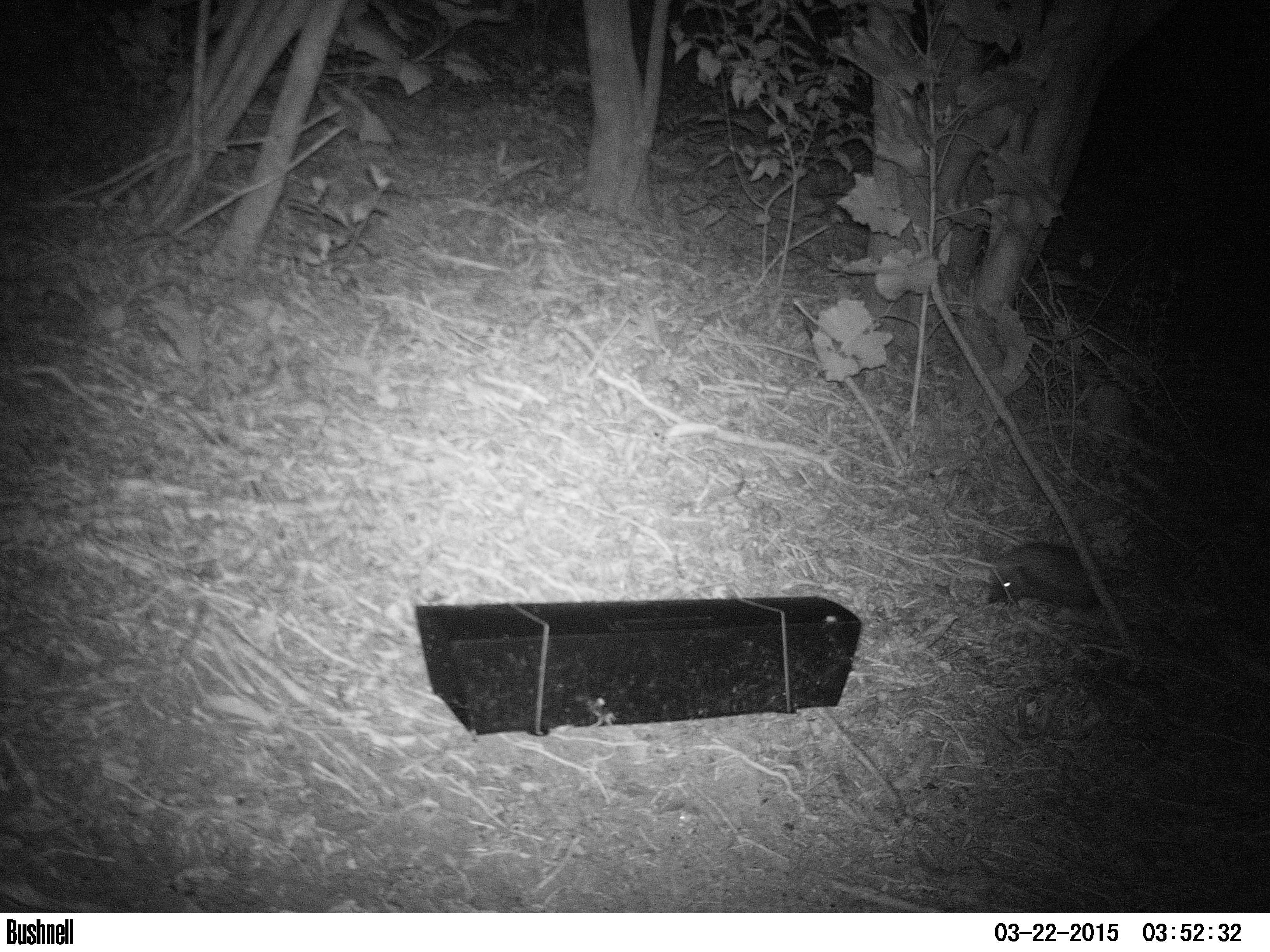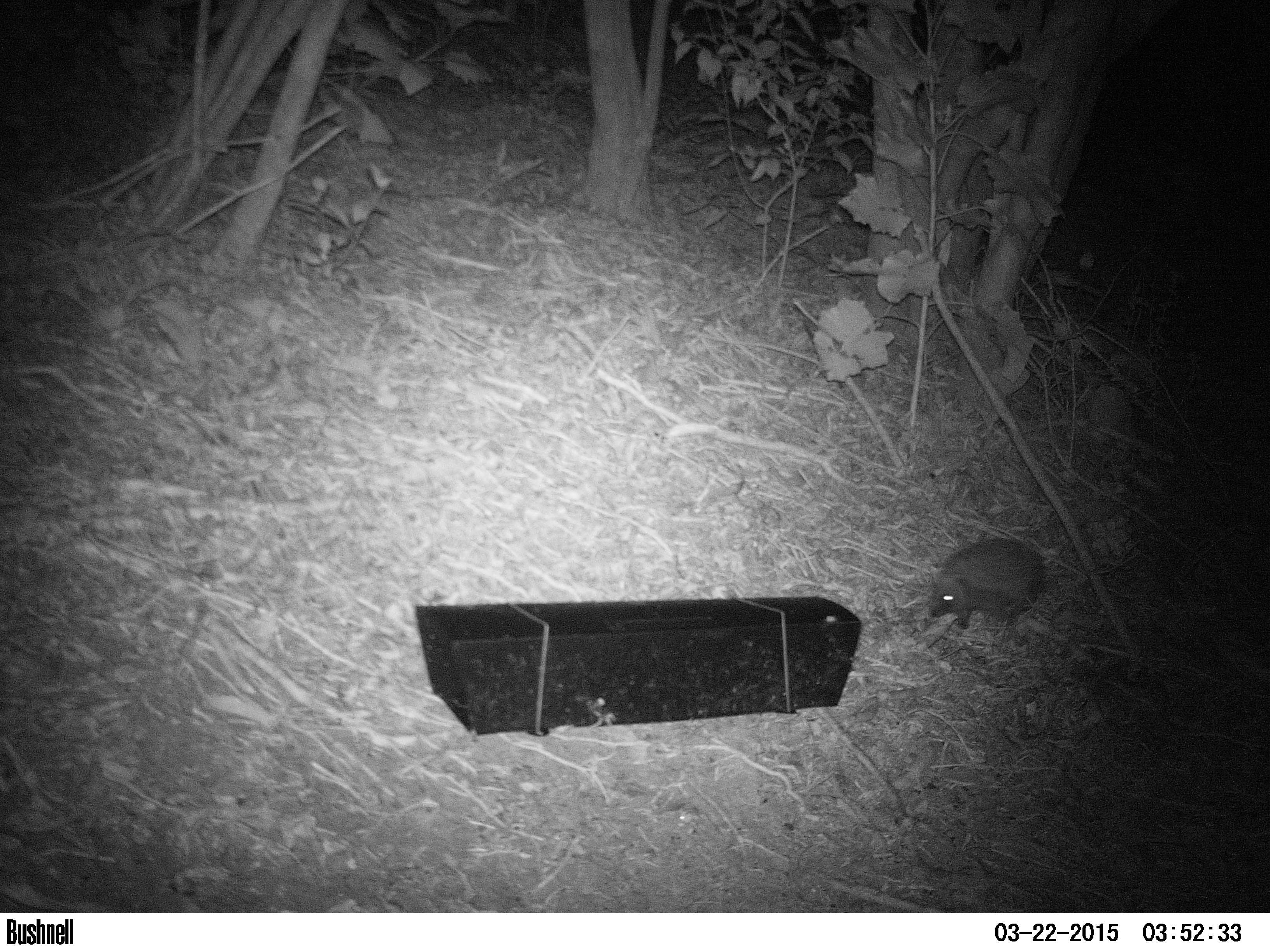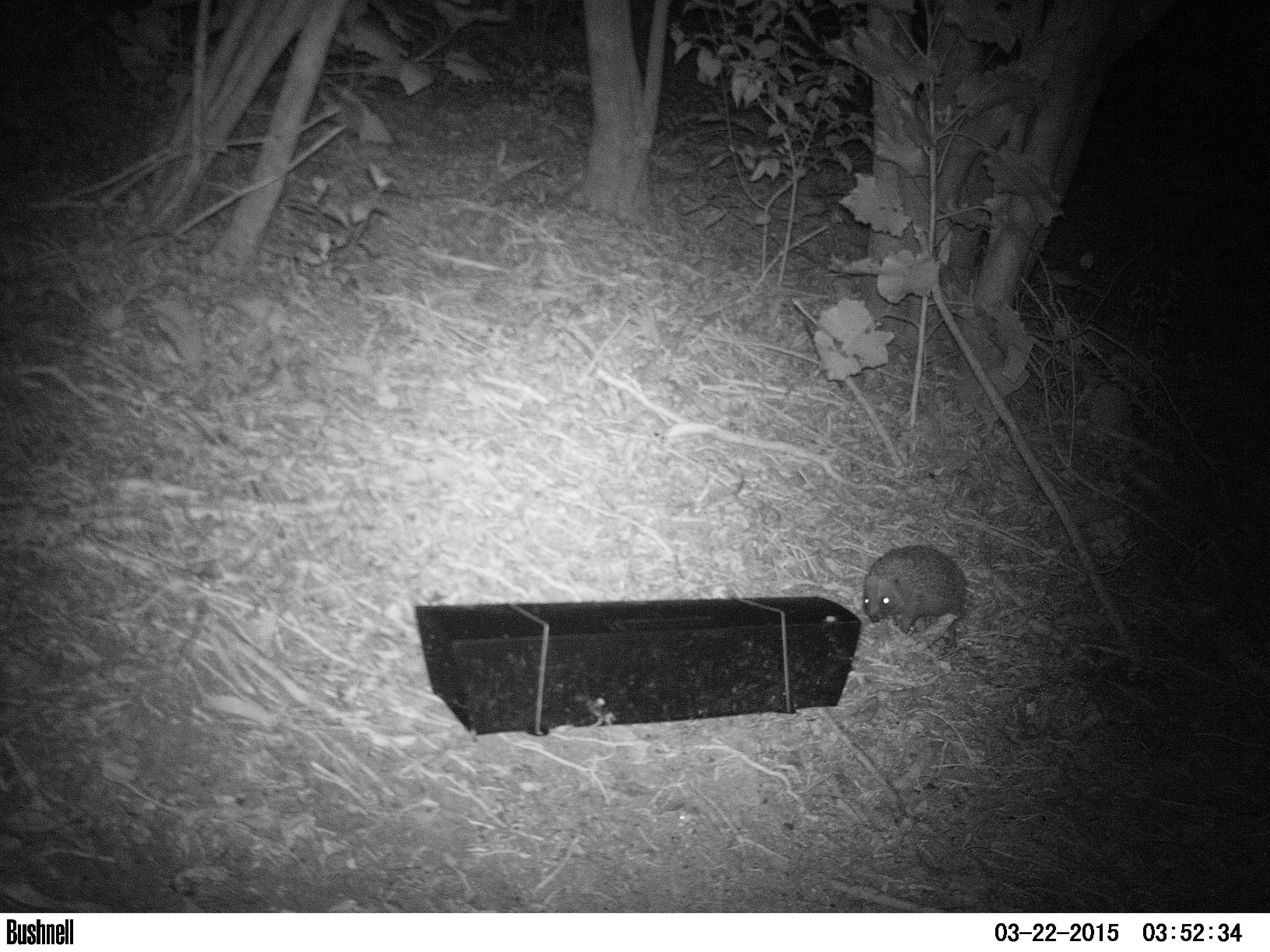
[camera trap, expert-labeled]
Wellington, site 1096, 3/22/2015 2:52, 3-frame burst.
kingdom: Animalia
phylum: Chordata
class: Mammalia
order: Eulipotyphla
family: Erinaceidae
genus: Erinaceus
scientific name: Erinaceus europaeus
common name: hedgehog